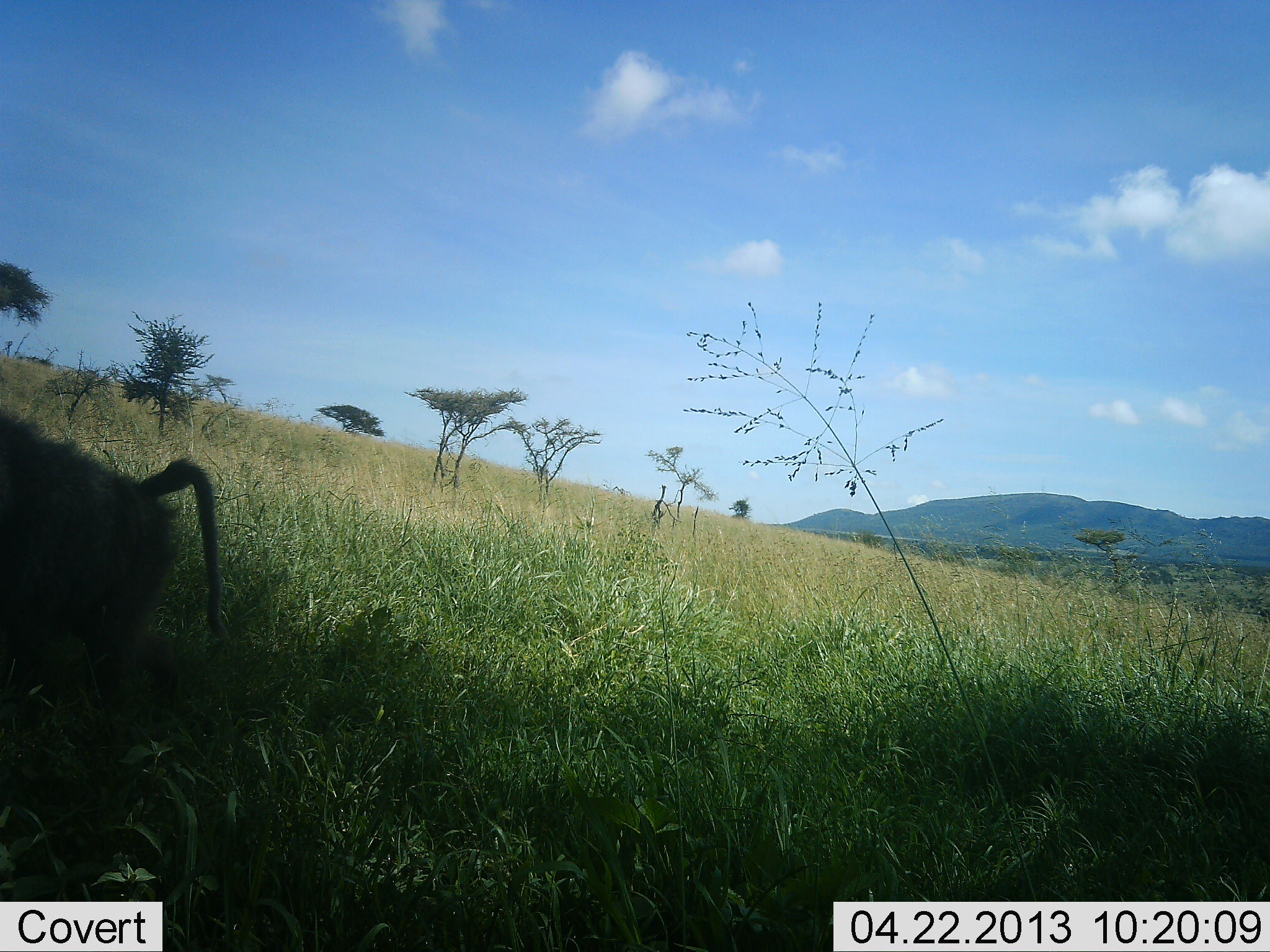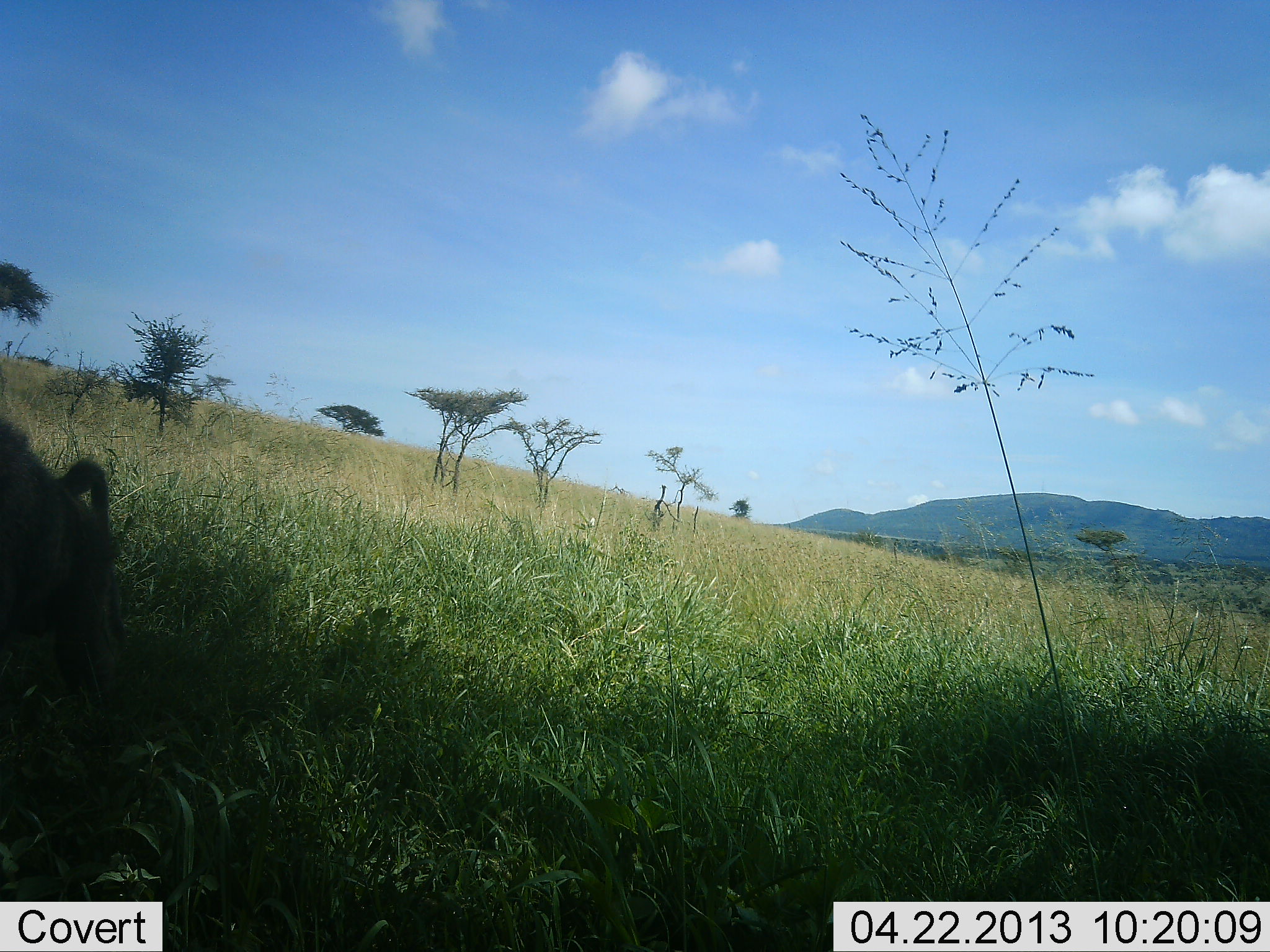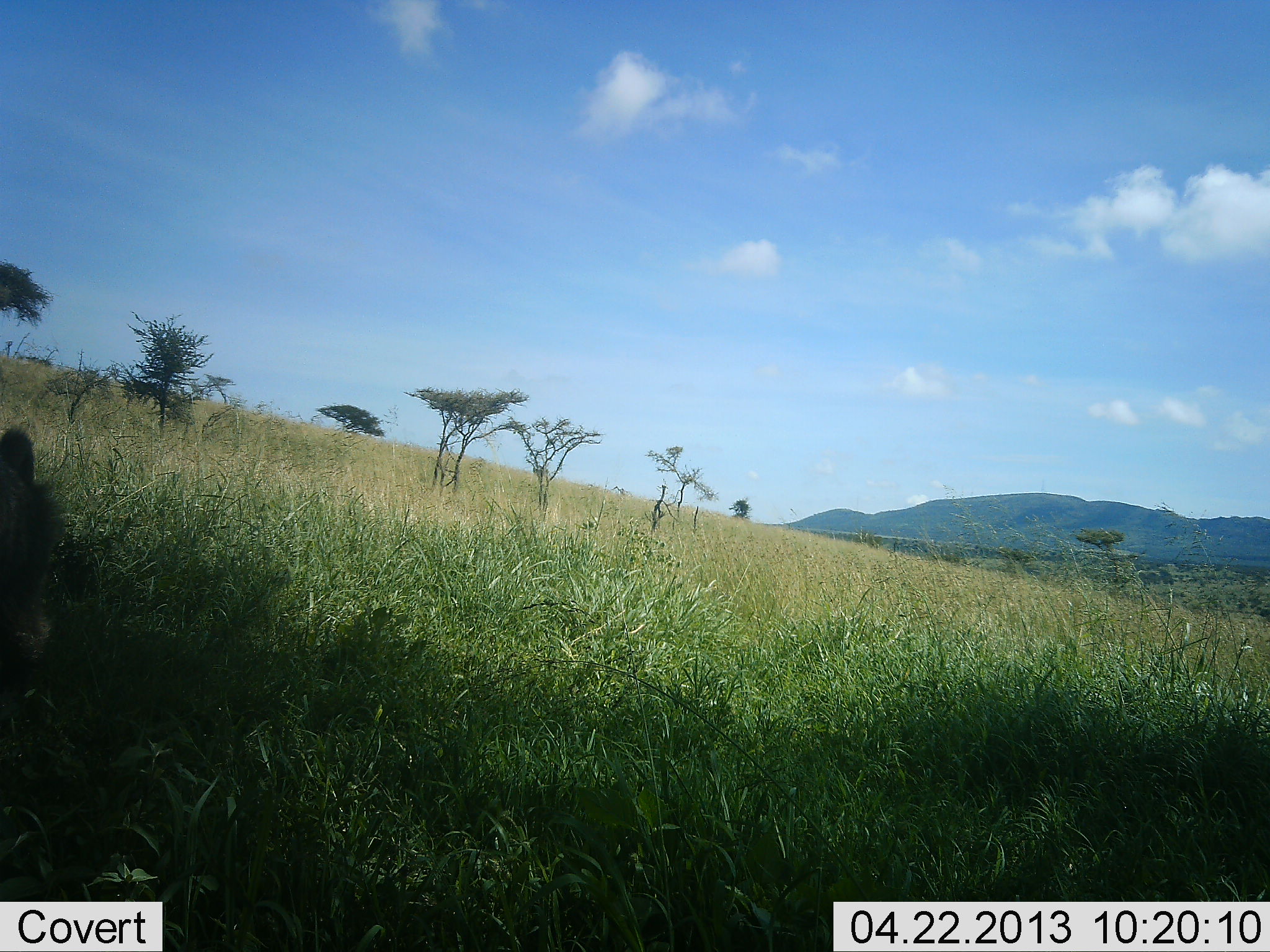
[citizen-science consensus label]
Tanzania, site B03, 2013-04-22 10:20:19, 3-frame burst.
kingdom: Animalia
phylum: Chordata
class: Mammalia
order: Primates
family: Cercopithecidae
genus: Papio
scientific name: Papio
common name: baboon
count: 1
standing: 10%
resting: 0%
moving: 90%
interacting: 0%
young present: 0%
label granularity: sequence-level